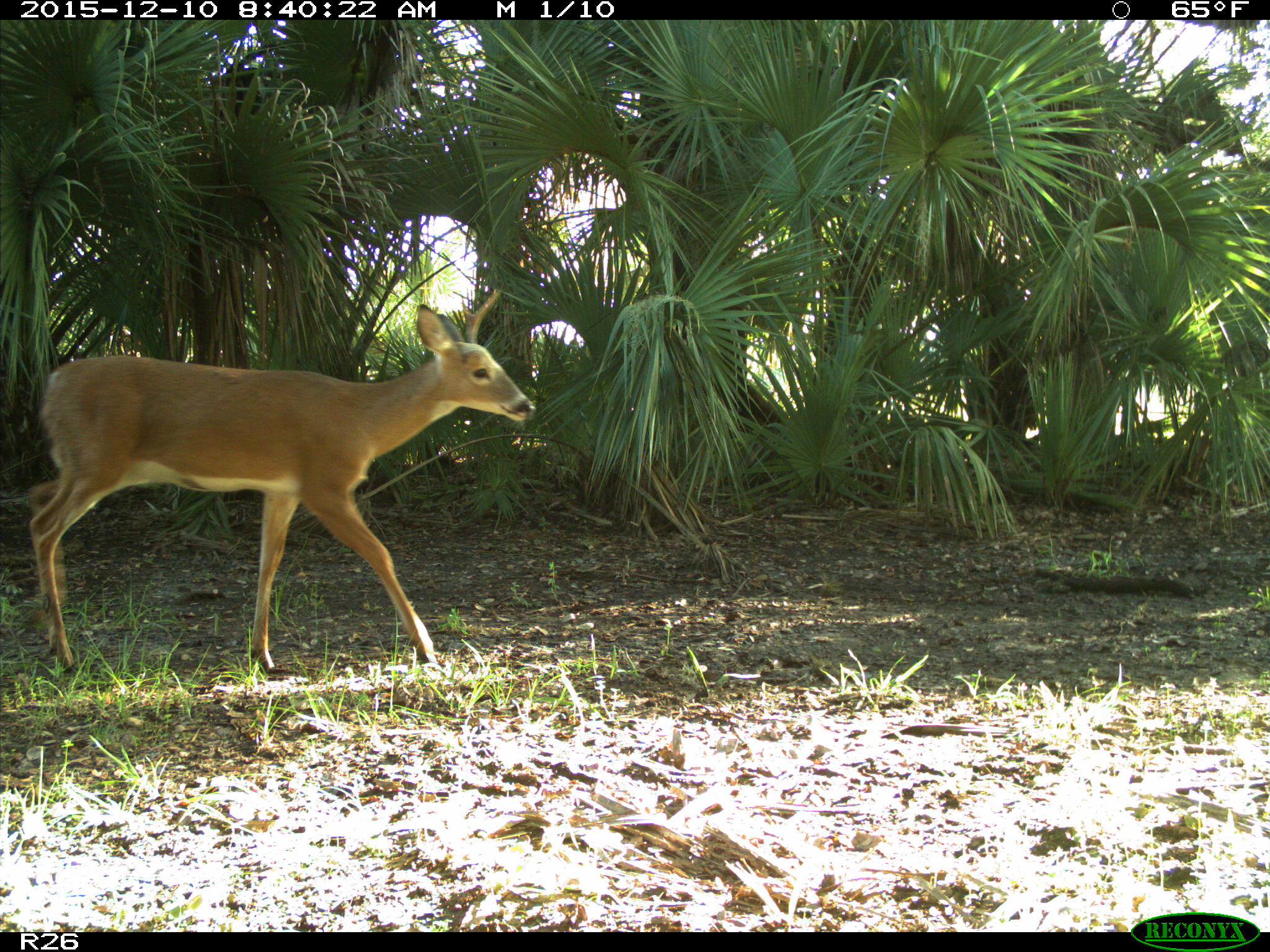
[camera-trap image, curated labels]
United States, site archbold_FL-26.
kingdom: Animalia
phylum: Chordata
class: Mammalia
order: Artiodactyla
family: Cervidae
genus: Odocoileus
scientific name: Odocoileus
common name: deer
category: unidentified deer